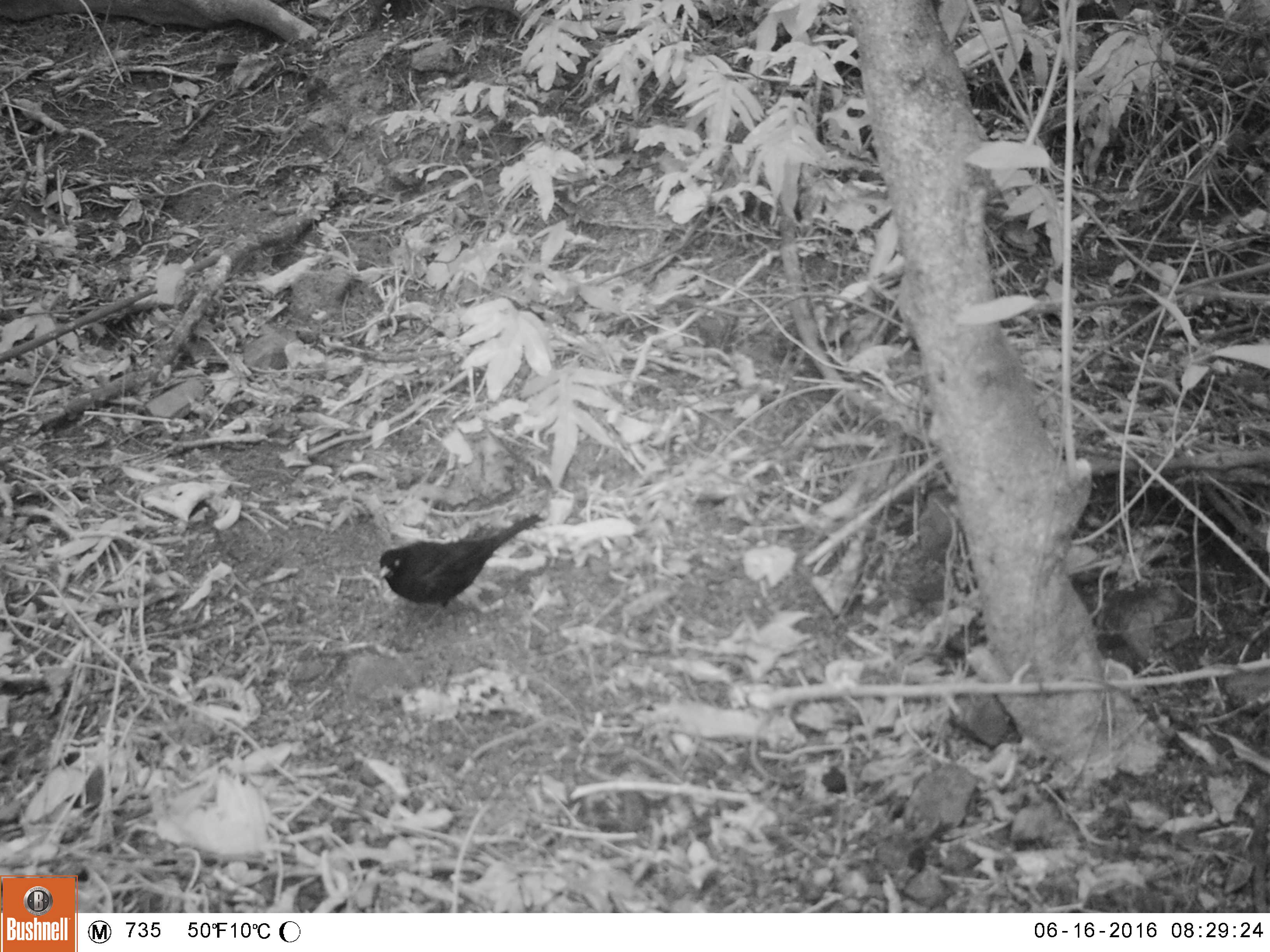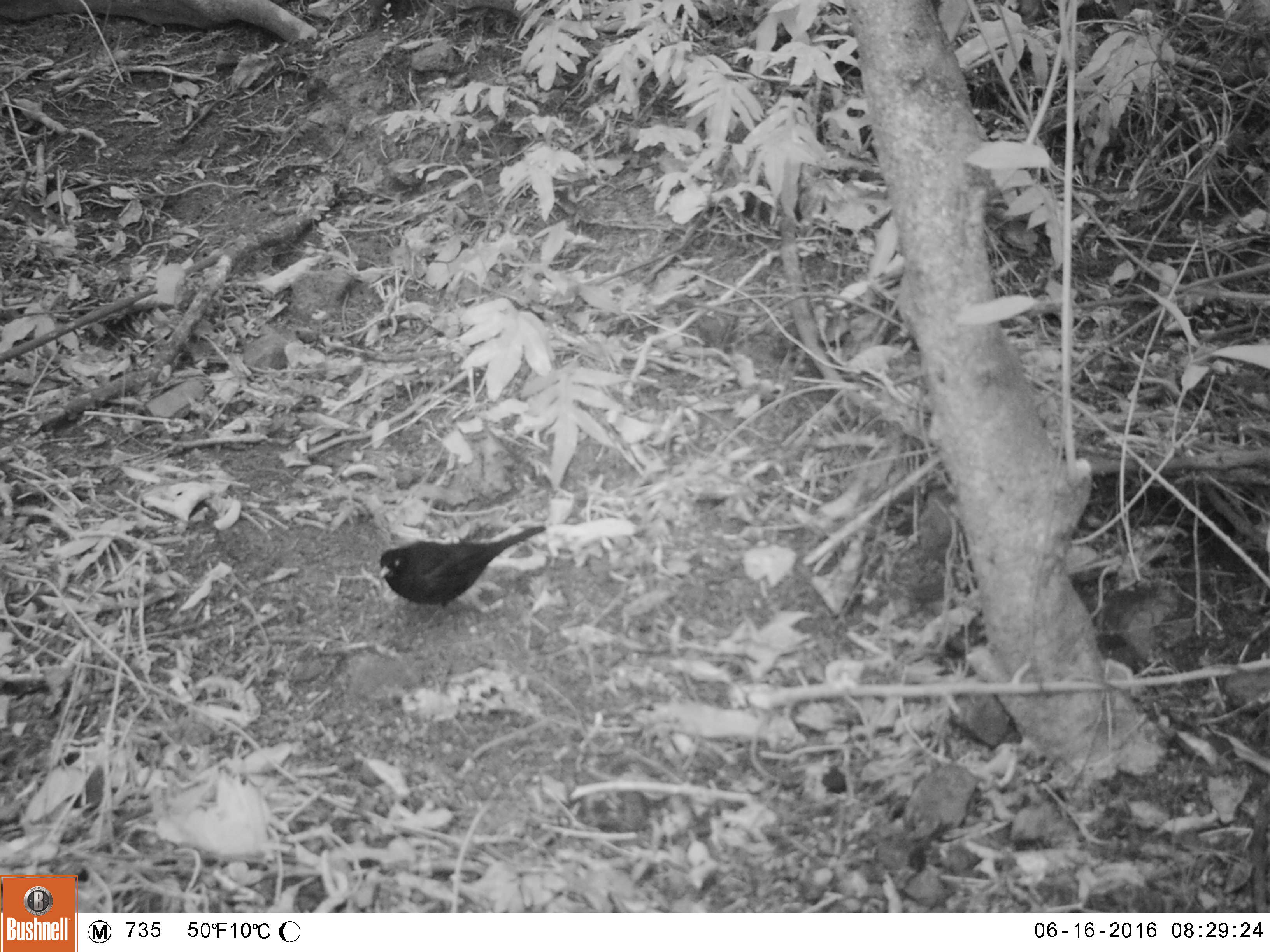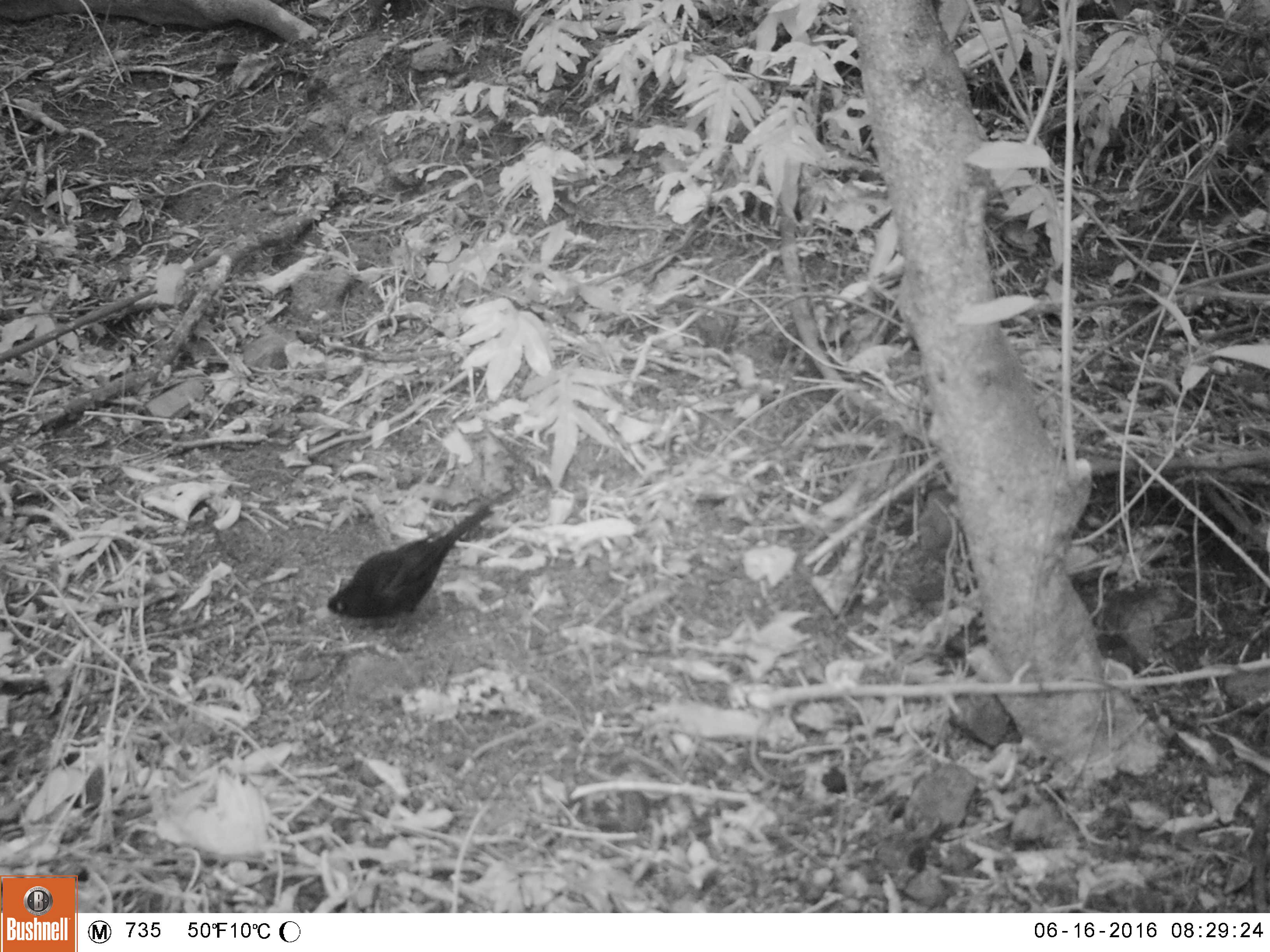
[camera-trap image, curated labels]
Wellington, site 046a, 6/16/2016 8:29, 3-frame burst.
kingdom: Animalia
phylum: Chordata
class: Aves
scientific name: Aves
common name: bird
Bird (Aves).